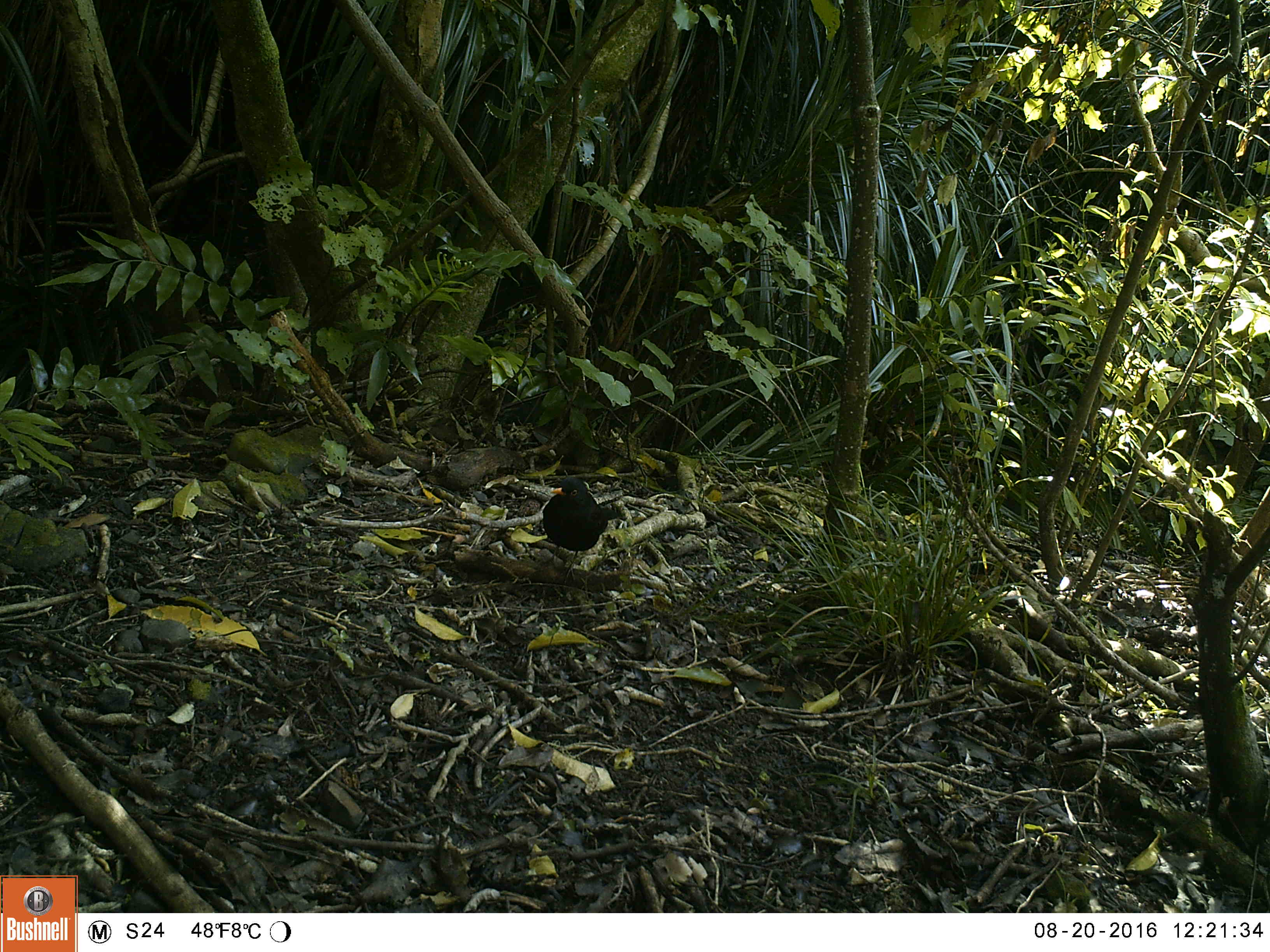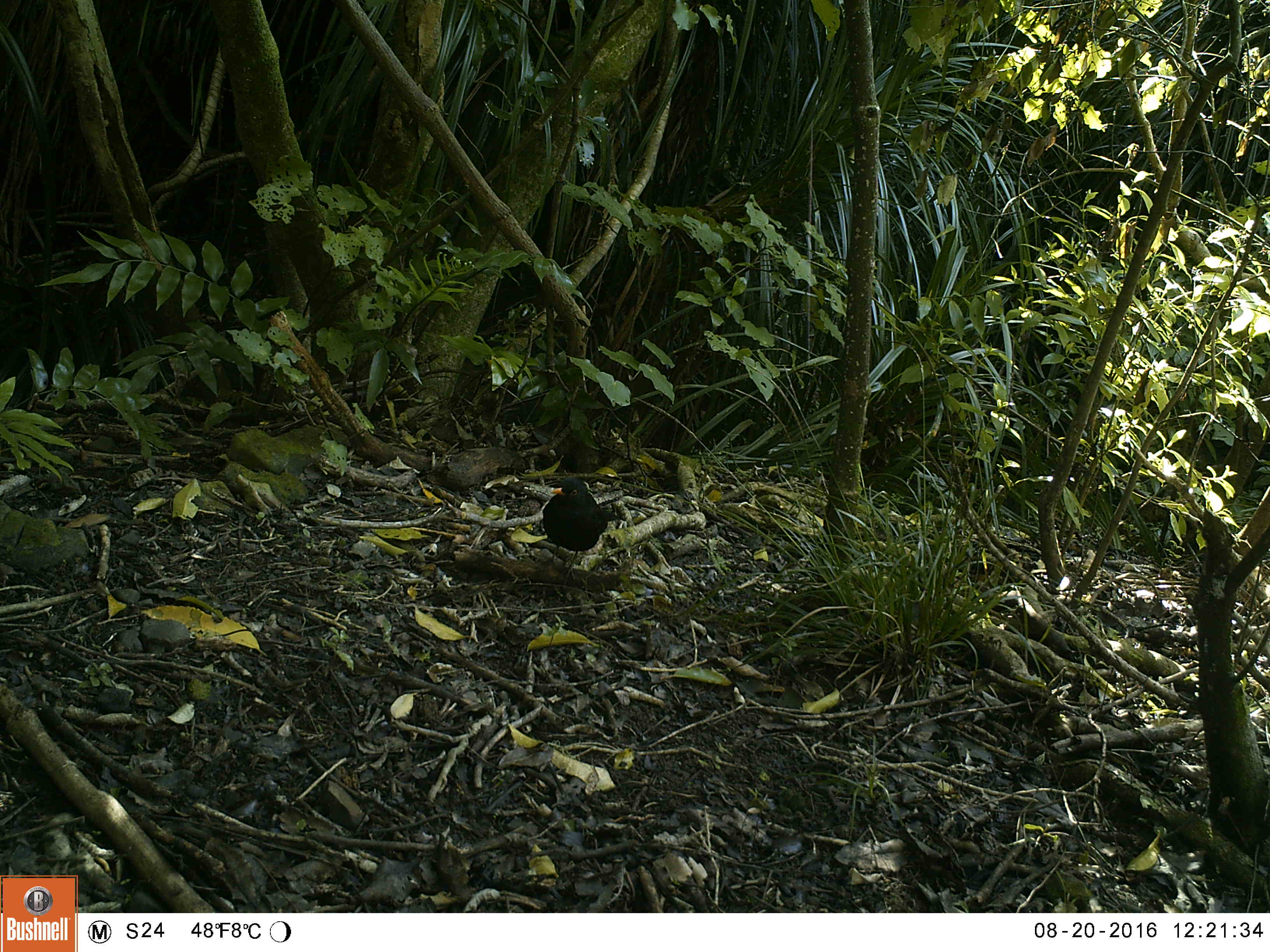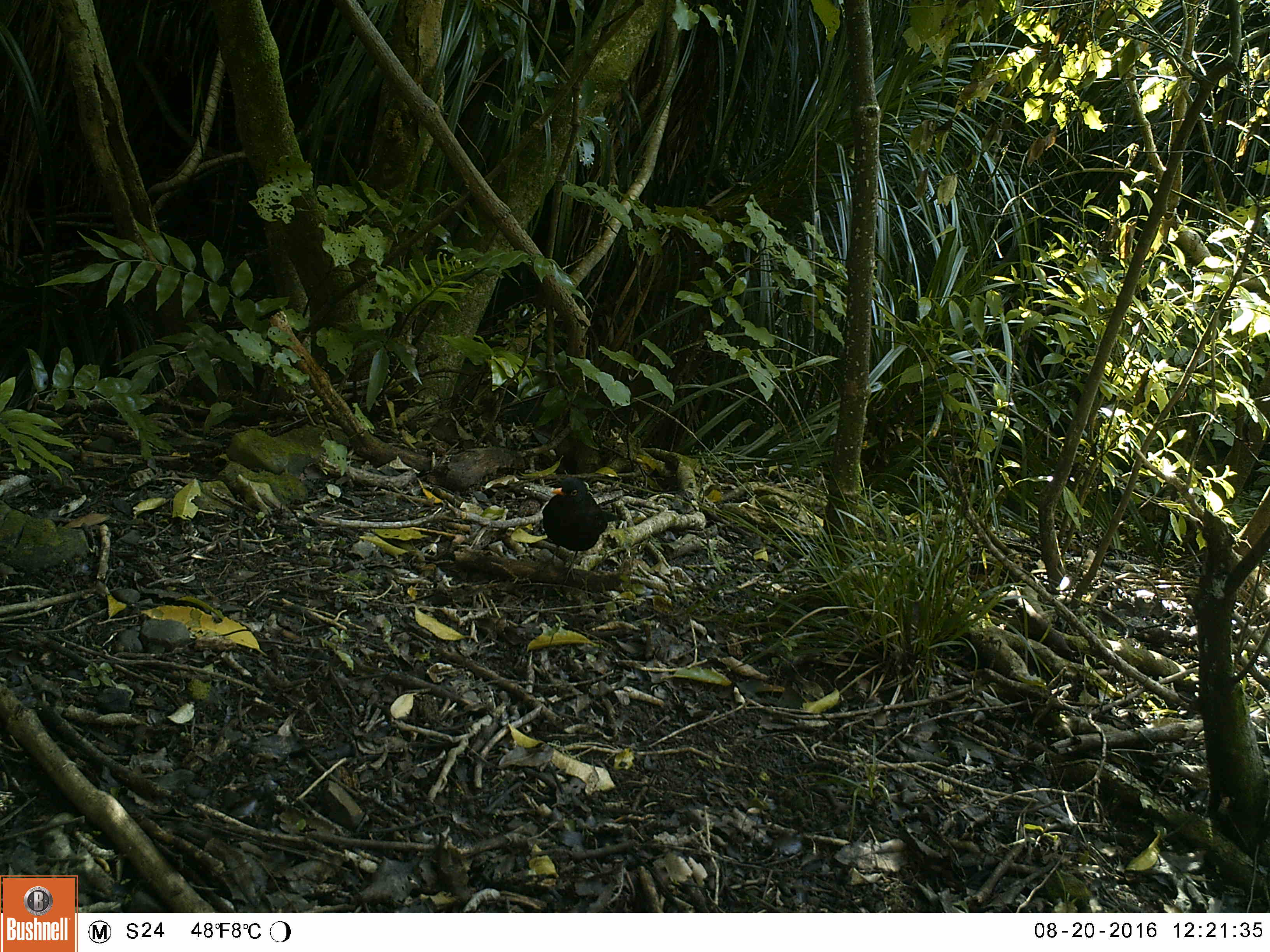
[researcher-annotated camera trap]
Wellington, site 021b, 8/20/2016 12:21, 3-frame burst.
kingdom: Animalia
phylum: Chordata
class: Aves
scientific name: Aves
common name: bird